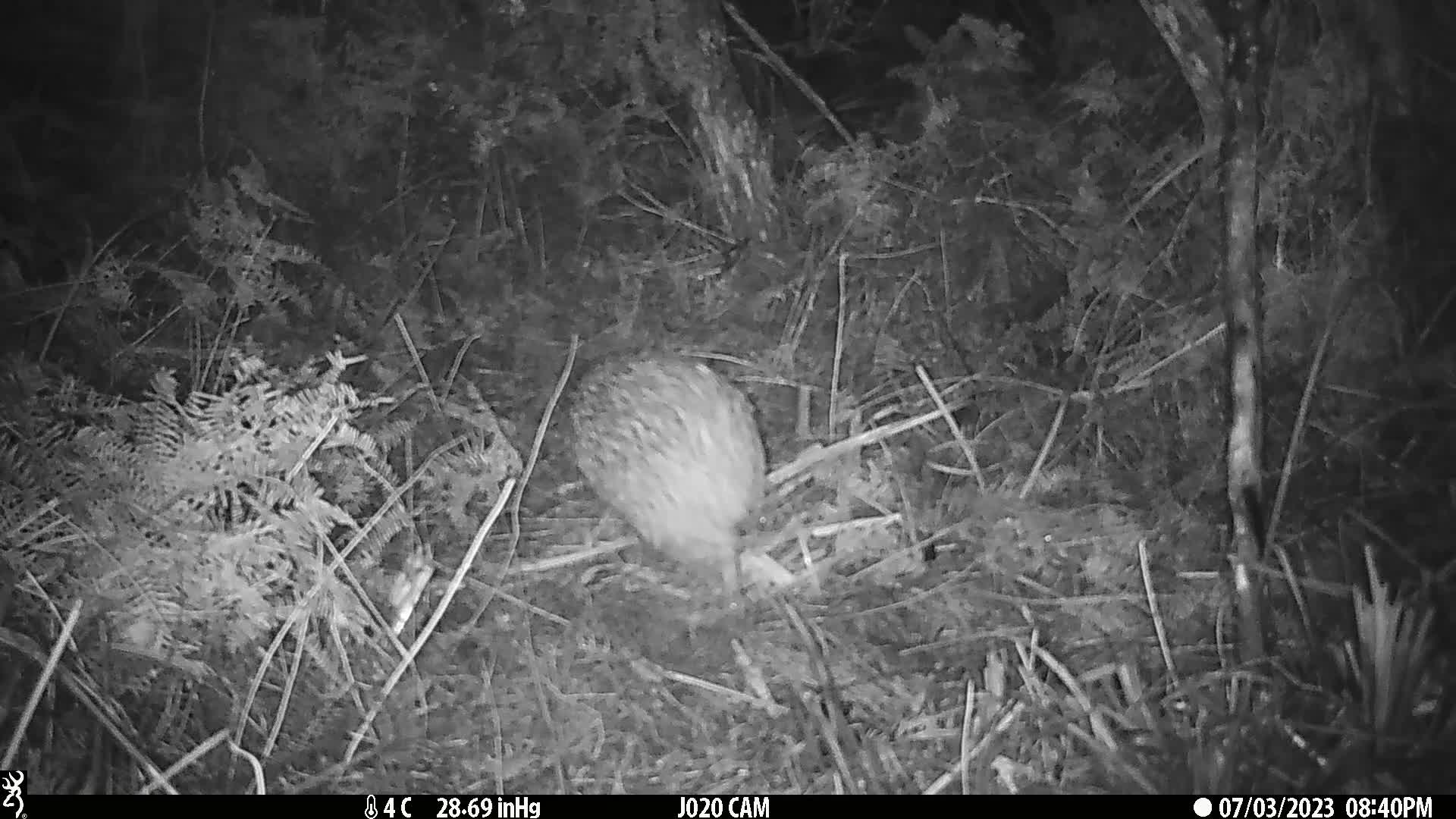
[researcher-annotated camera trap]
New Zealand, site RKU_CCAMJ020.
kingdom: Animalia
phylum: Chordata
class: Aves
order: Apterygiformes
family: Apterygidae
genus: Apteryx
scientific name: Apteryx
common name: kiwi